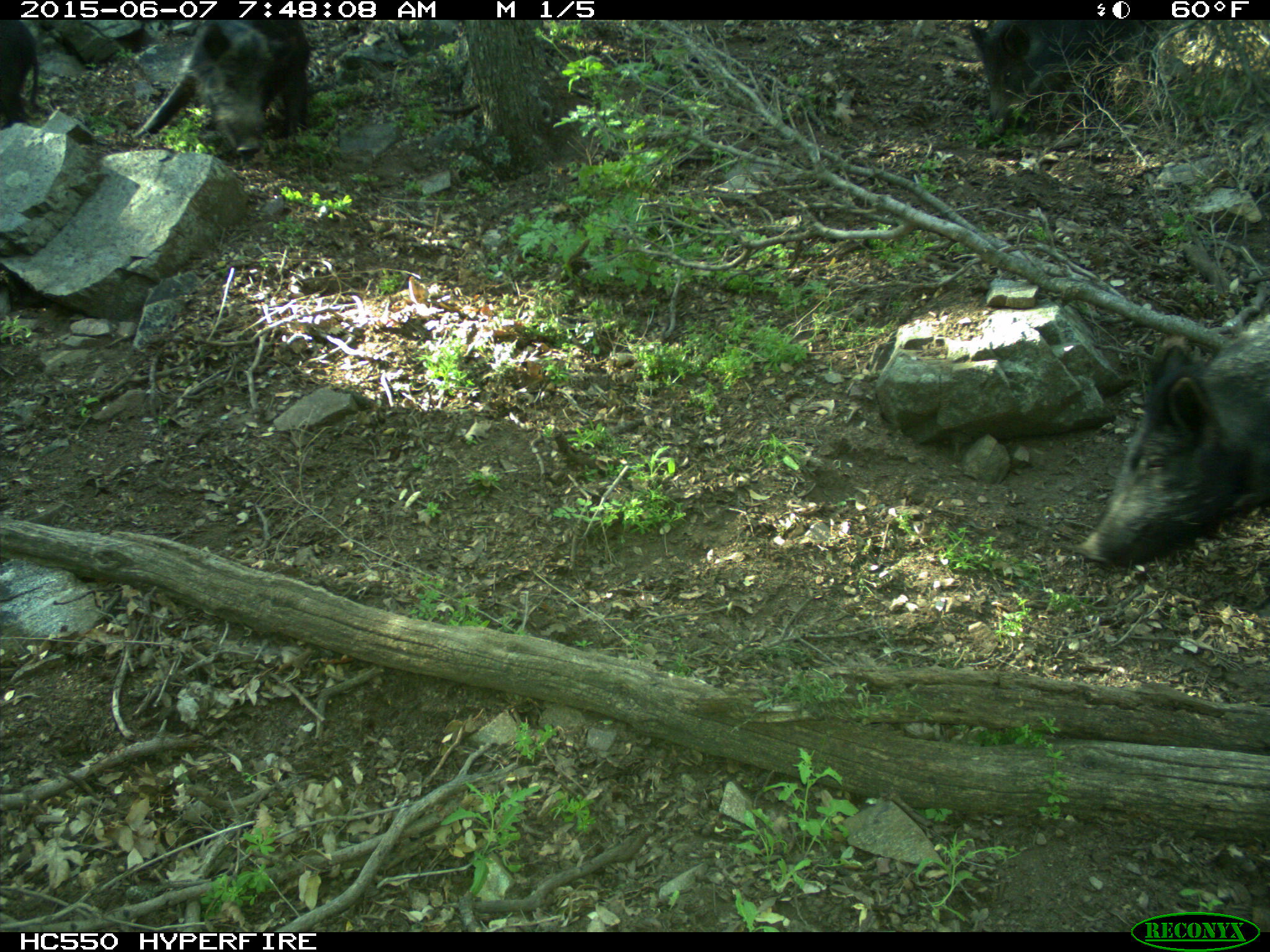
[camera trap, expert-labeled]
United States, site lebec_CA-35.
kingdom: Animalia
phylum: Chordata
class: Mammalia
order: Artiodactyla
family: Suidae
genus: Sus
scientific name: Sus scrofa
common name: wild boar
Sus scrofa (wild boar).